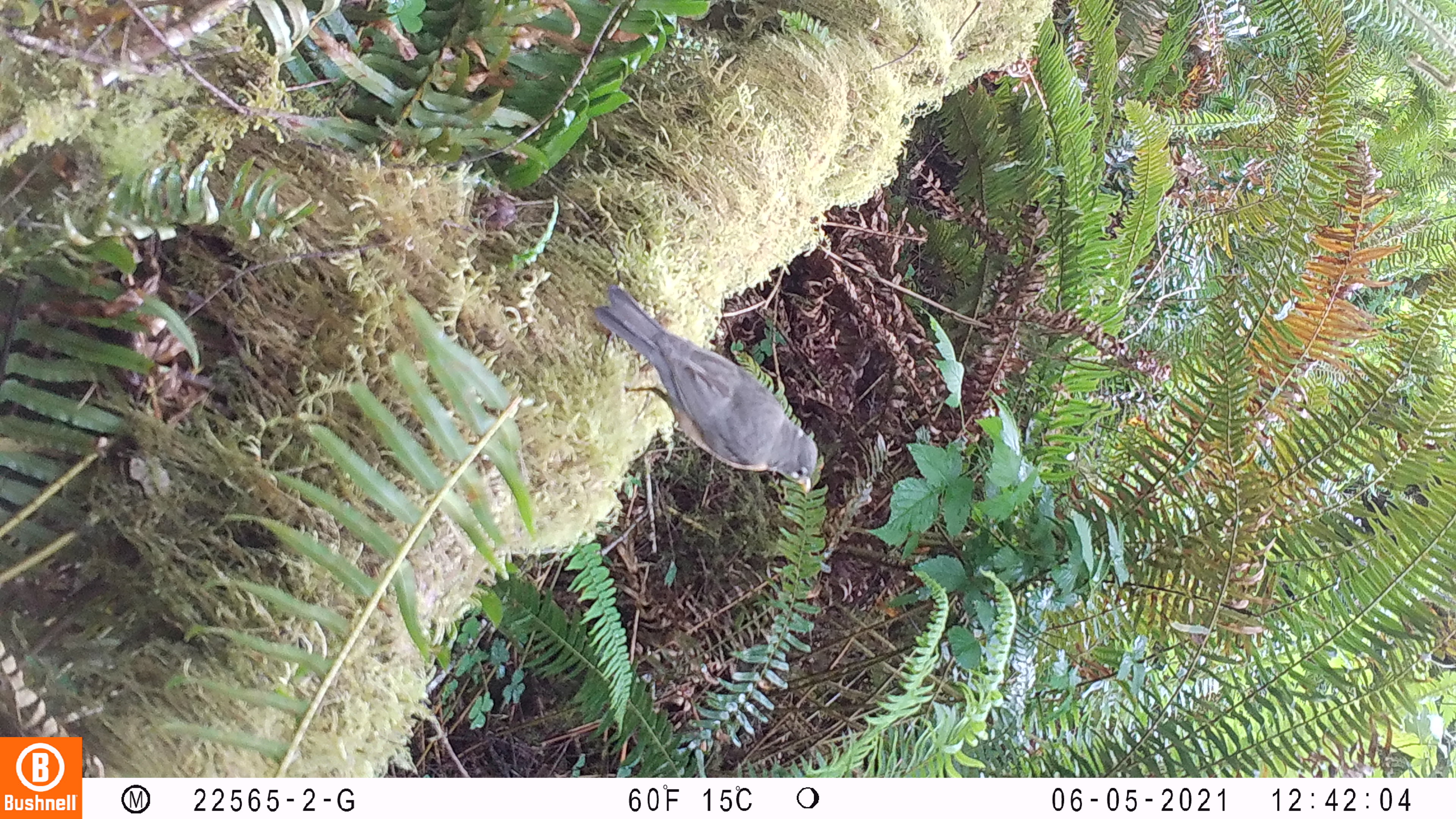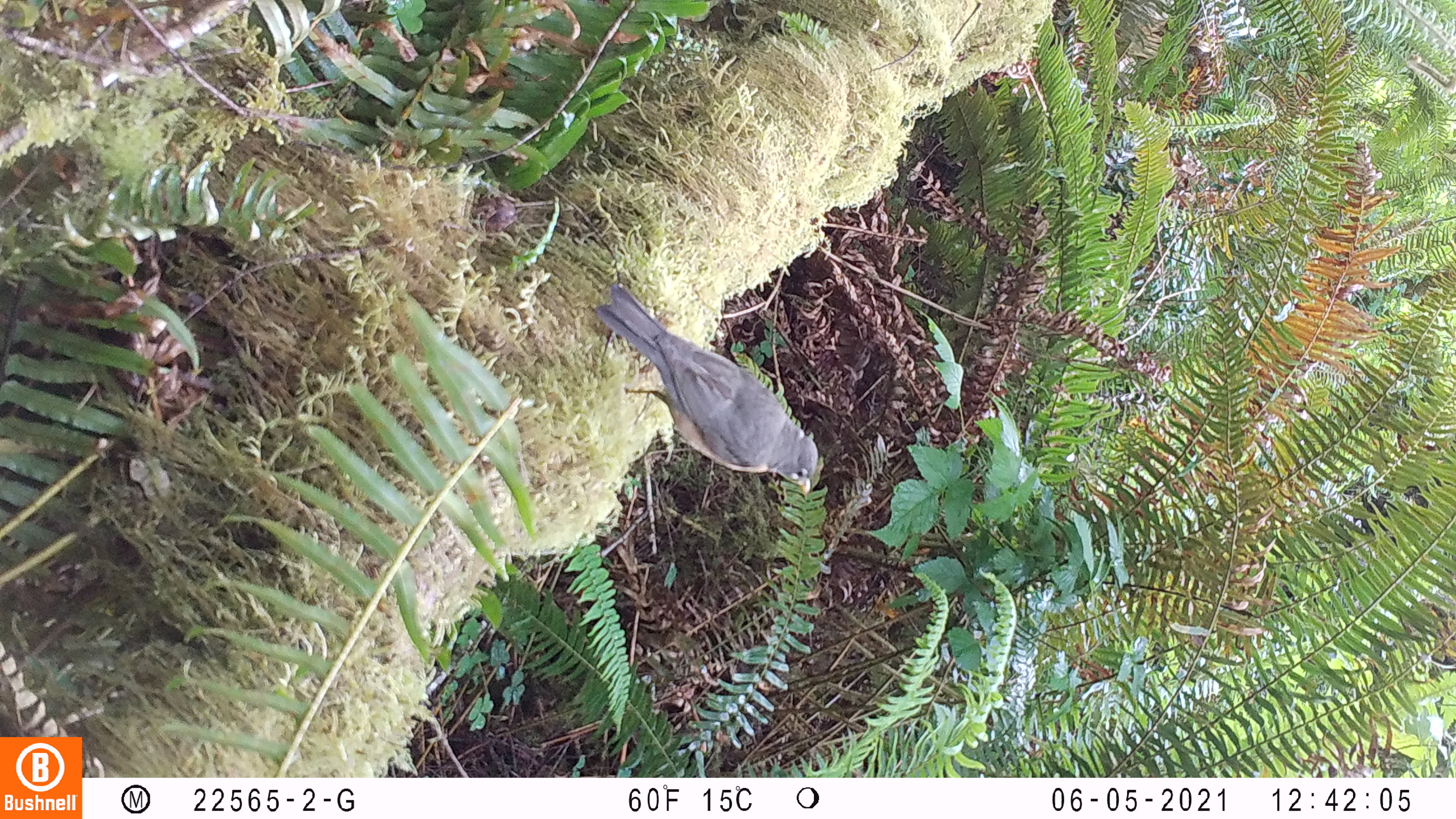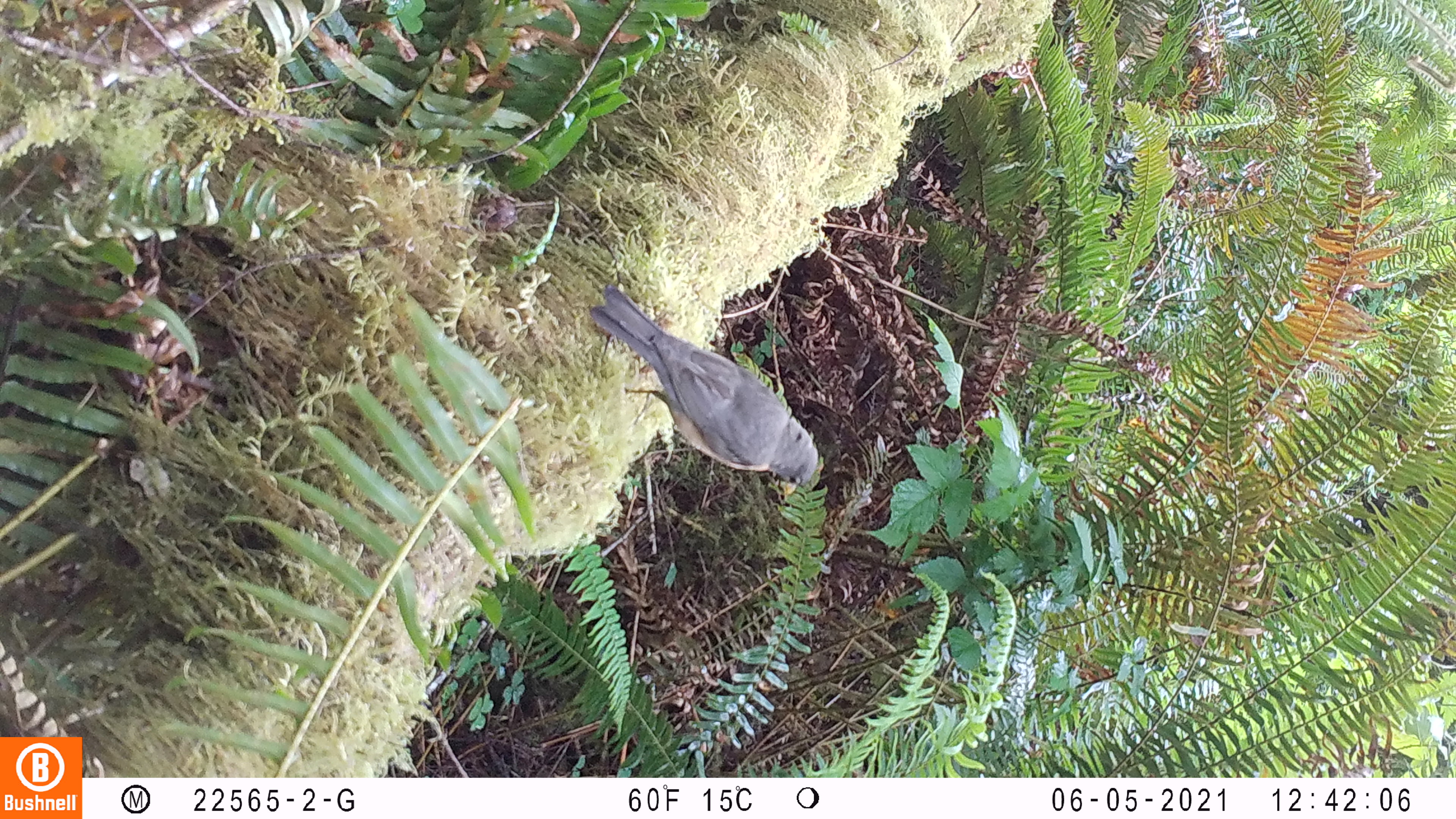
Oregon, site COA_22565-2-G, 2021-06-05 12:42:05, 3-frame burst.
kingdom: Animalia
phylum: Chordata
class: Aves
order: Passeriformes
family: Turdidae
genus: Turdus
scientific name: Turdus migratorius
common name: american robin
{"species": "american robin (Turdus migratorius)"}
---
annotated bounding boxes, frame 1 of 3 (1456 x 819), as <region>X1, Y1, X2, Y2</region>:
american robin: <region>591, 282, 817, 495</region>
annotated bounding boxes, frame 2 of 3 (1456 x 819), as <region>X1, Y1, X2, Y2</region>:
american robin: <region>589, 279, 818, 499</region>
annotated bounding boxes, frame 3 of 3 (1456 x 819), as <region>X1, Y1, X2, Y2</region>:
american robin: <region>585, 280, 824, 497</region>